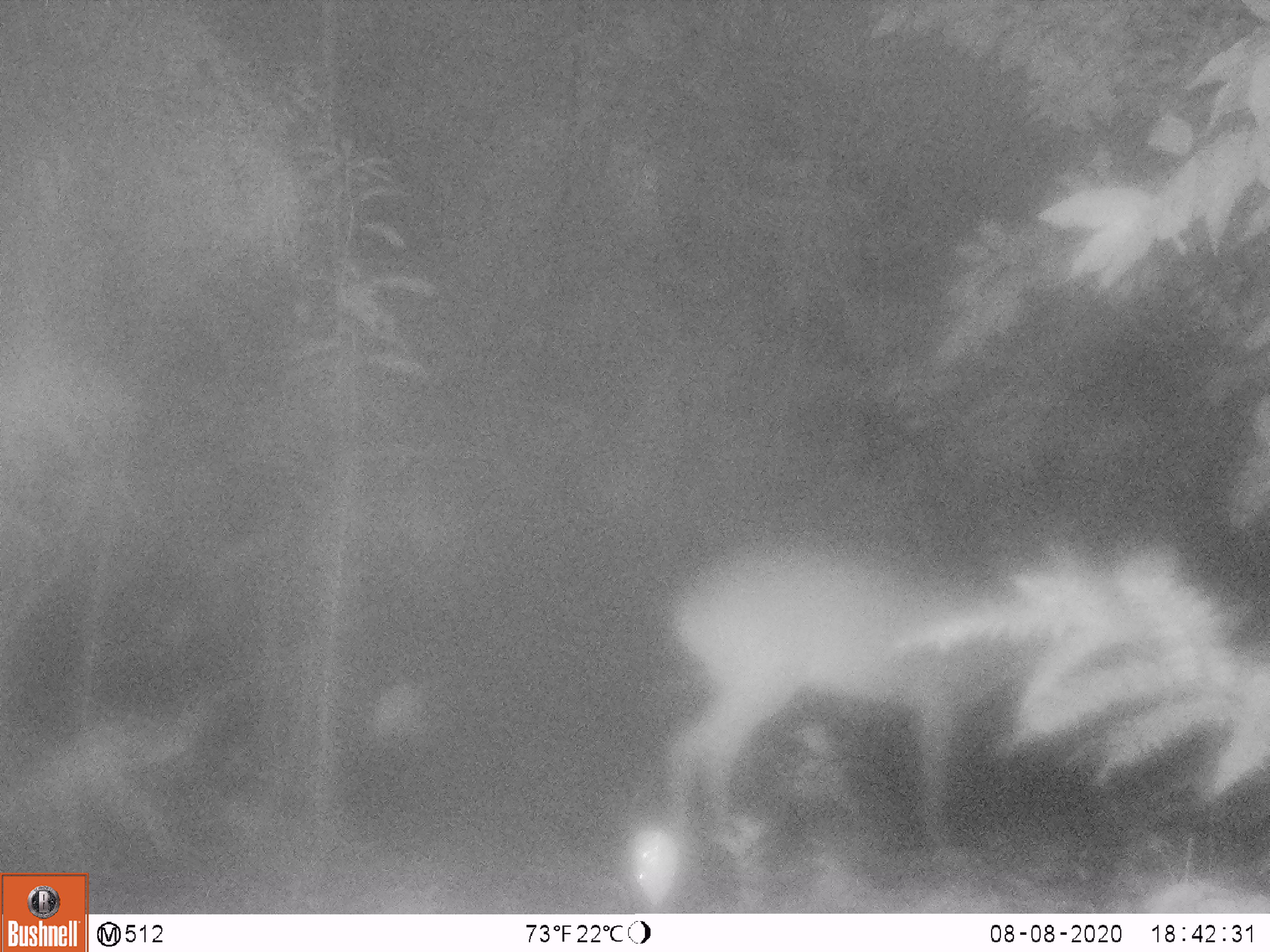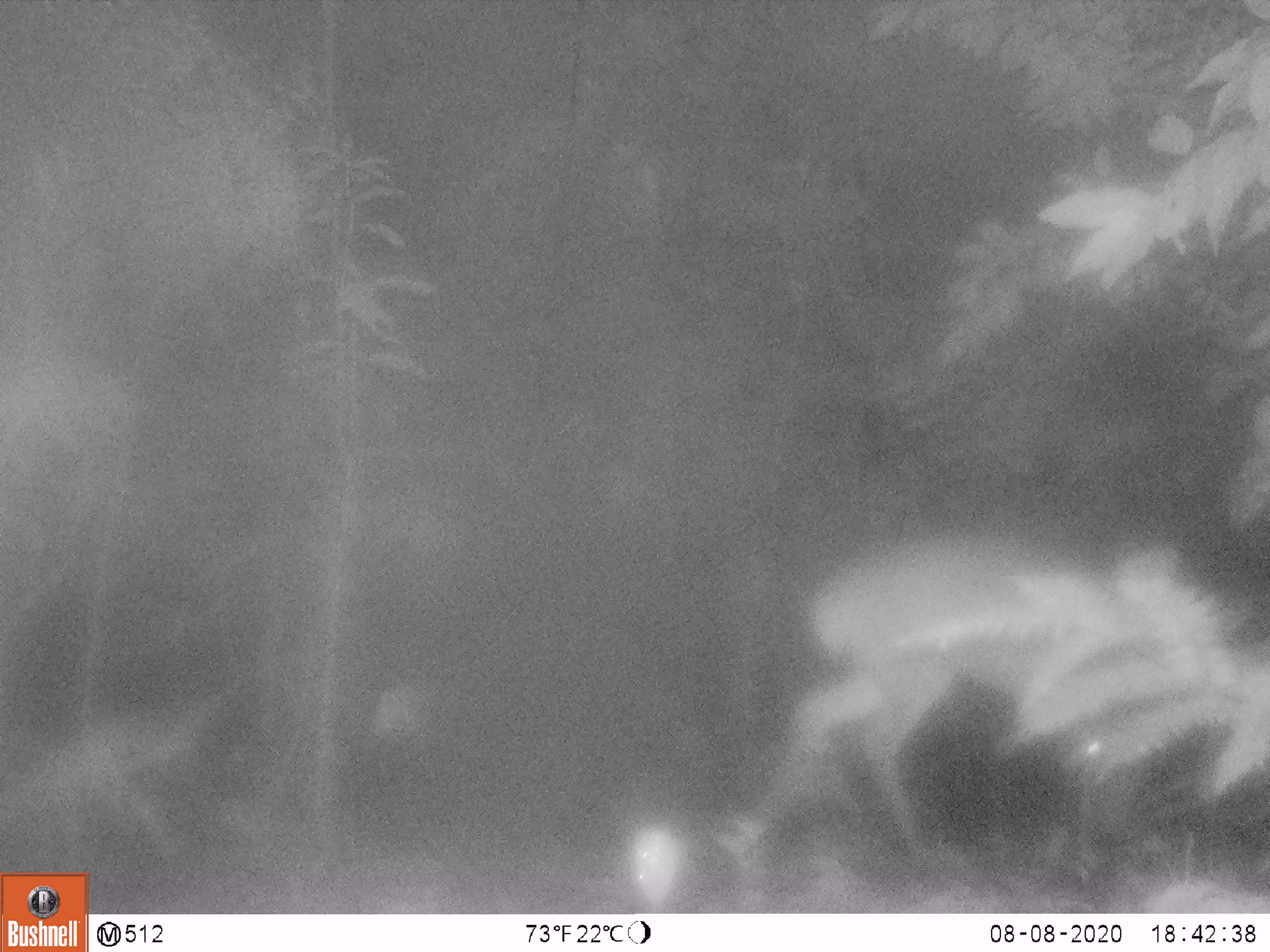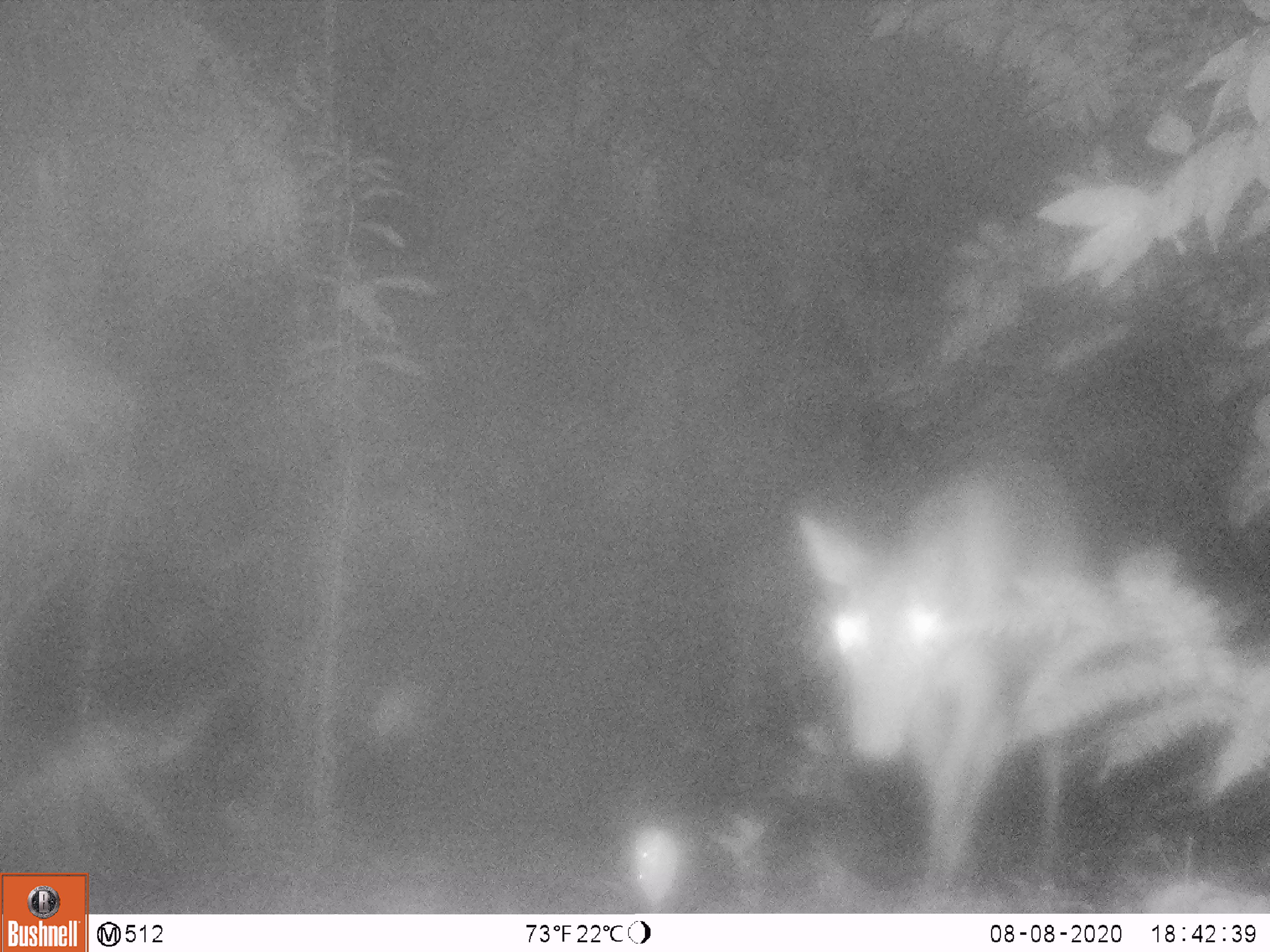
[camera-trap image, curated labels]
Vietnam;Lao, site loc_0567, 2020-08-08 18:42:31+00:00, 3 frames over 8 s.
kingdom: Animalia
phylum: Chordata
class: Mammalia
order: Artiodactyla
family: Cervidae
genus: Muntiacus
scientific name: Muntiacus vuquangensis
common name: large-antlered muntjac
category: large antlered muntjac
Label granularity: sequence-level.